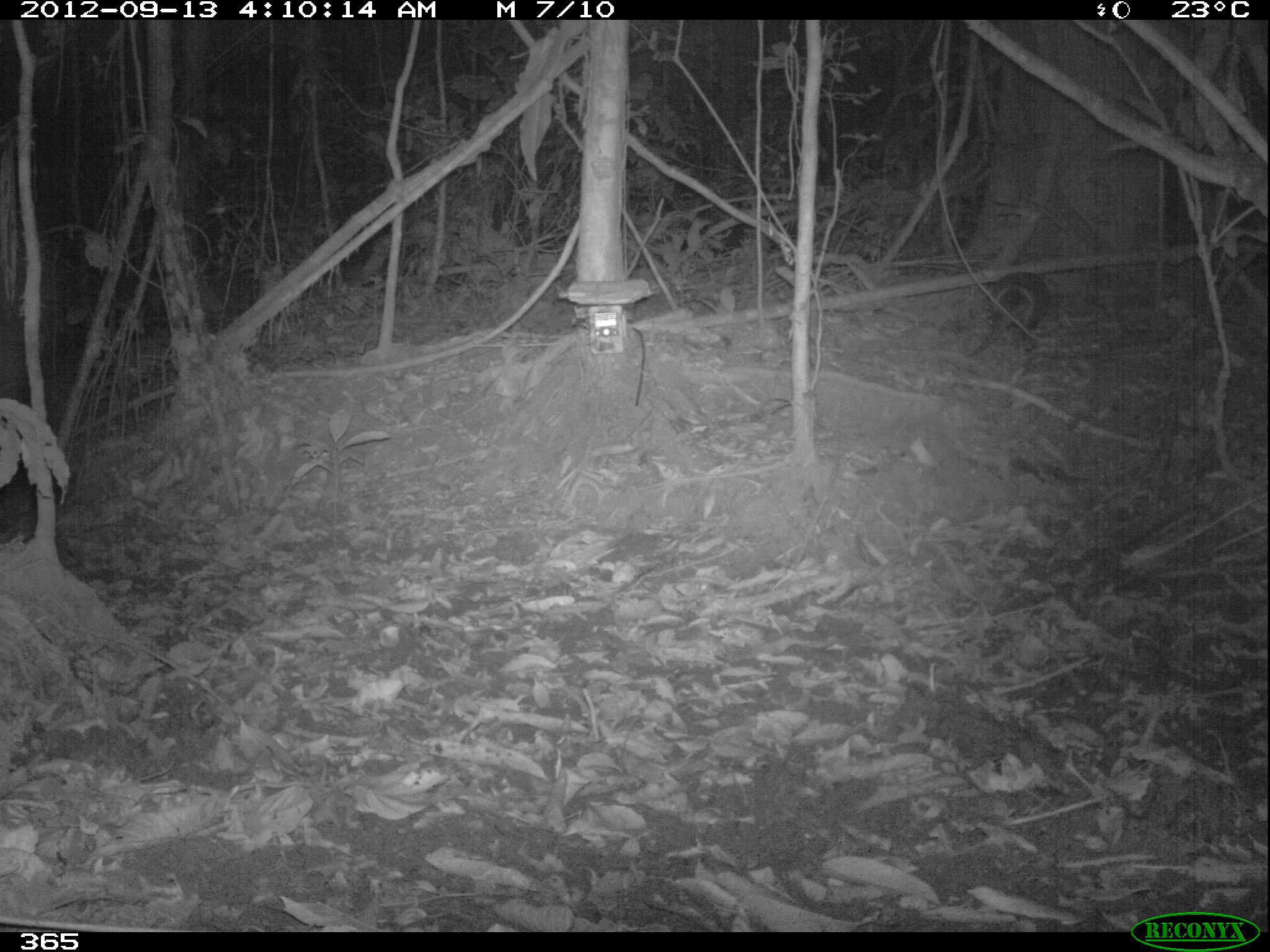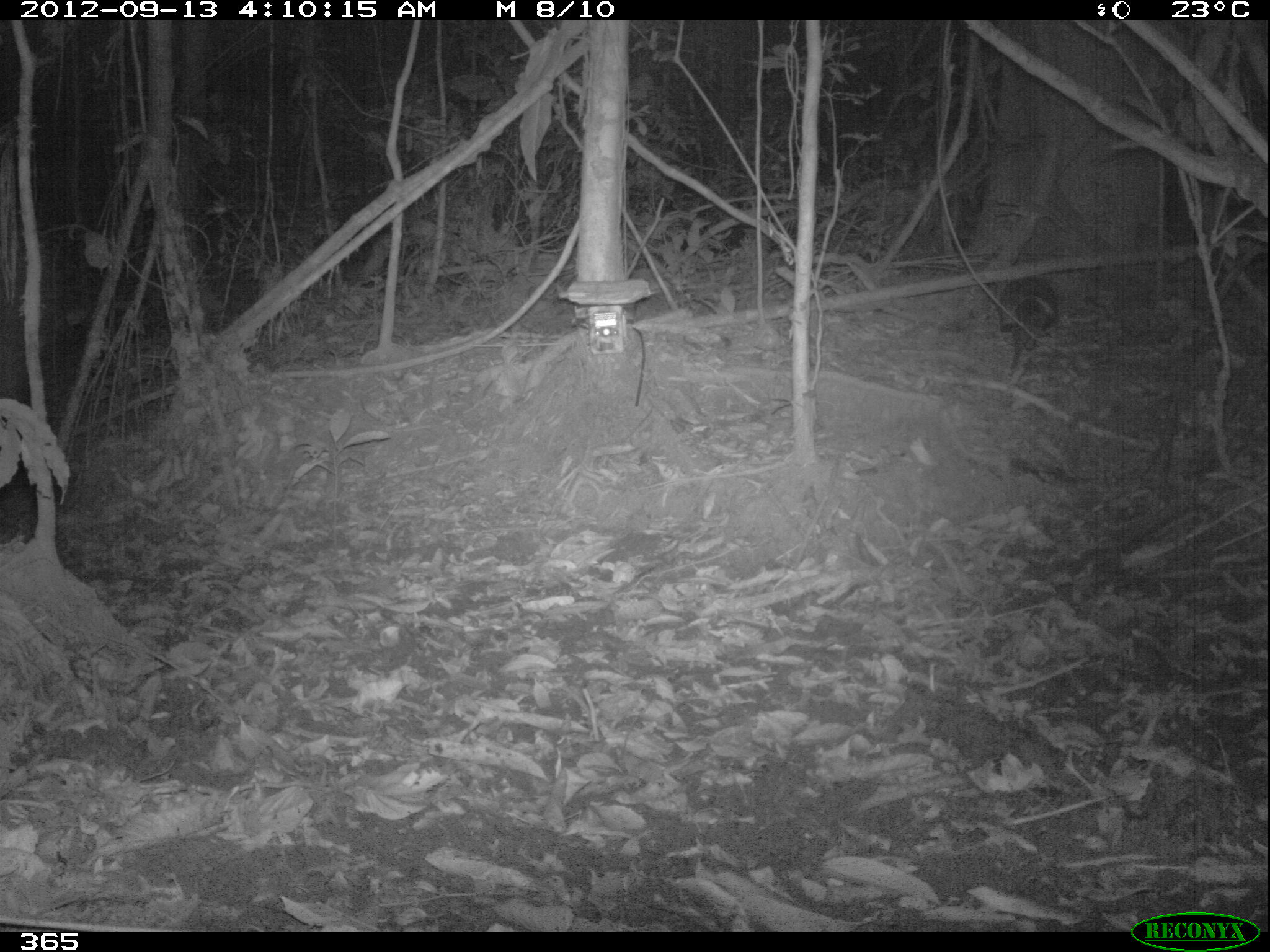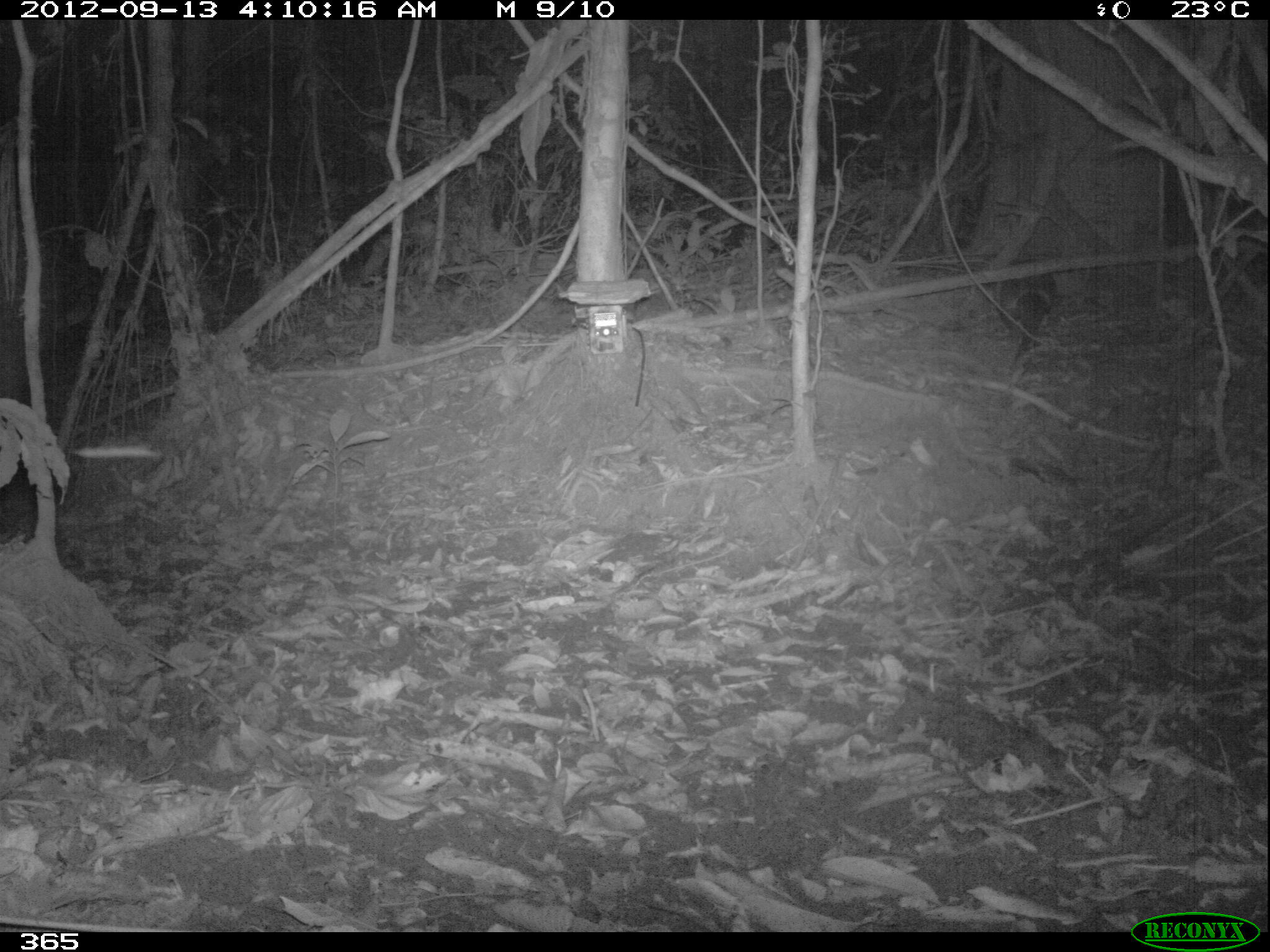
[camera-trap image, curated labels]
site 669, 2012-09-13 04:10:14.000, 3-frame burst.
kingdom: Animalia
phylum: Chordata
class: Mammalia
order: Cingulata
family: Dasypodidae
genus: Dasypus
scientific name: Dasypus novemcinctus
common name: nine-banded armadillo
Dasypus novemcinctus (nine-banded armadillo).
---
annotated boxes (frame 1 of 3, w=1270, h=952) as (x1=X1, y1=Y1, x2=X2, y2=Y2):
dasypus novemcinctus: (x1=965, y1=271, x2=1050, y2=357)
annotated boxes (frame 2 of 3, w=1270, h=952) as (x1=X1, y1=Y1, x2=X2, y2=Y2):
dasypus novemcinctus: (x1=995, y1=273, x2=1058, y2=377)